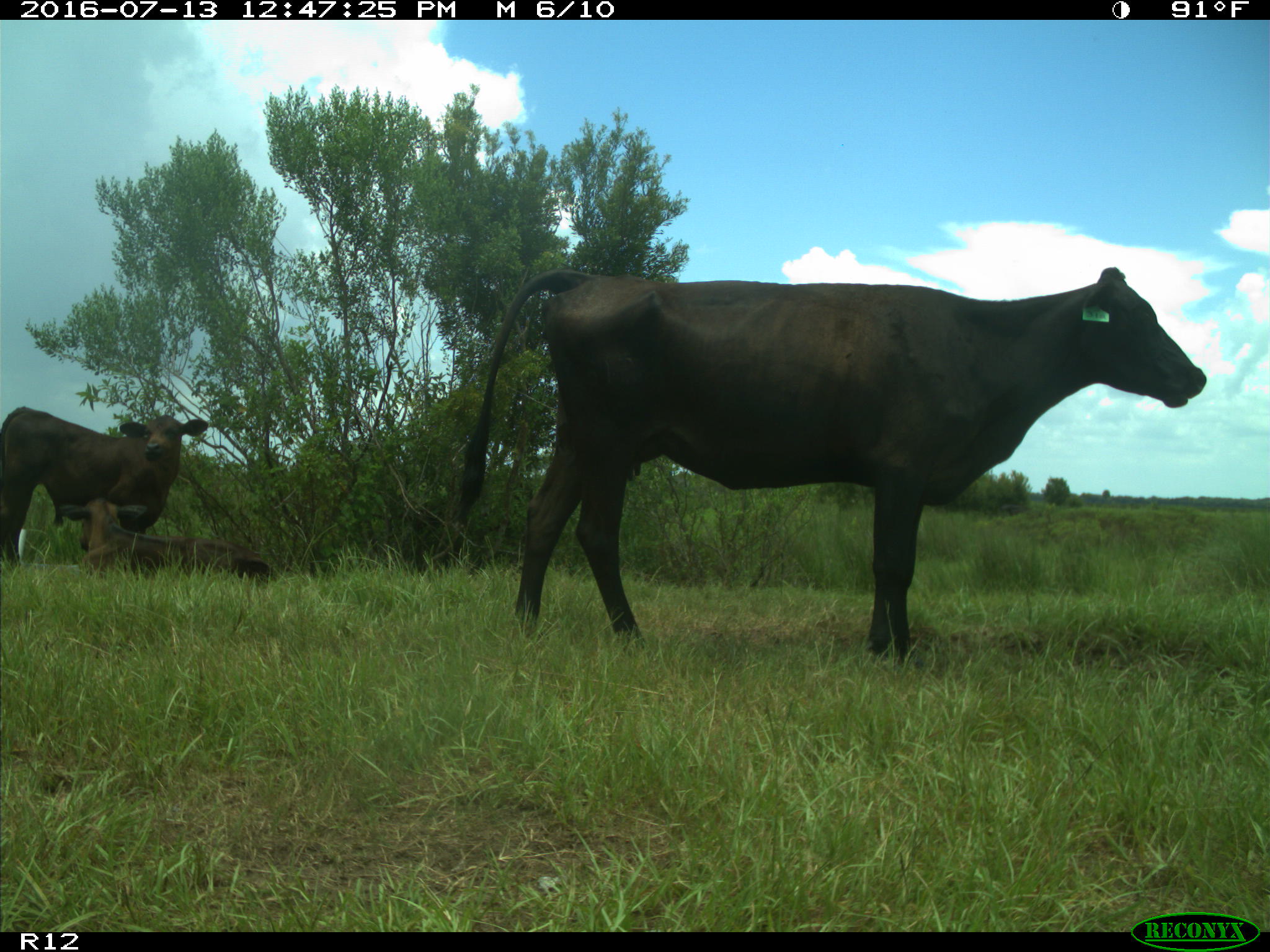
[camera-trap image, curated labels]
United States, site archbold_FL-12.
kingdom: Animalia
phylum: Chordata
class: Mammalia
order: Artiodactyla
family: Bovidae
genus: Bos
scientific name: Bos taurus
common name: domestic cow